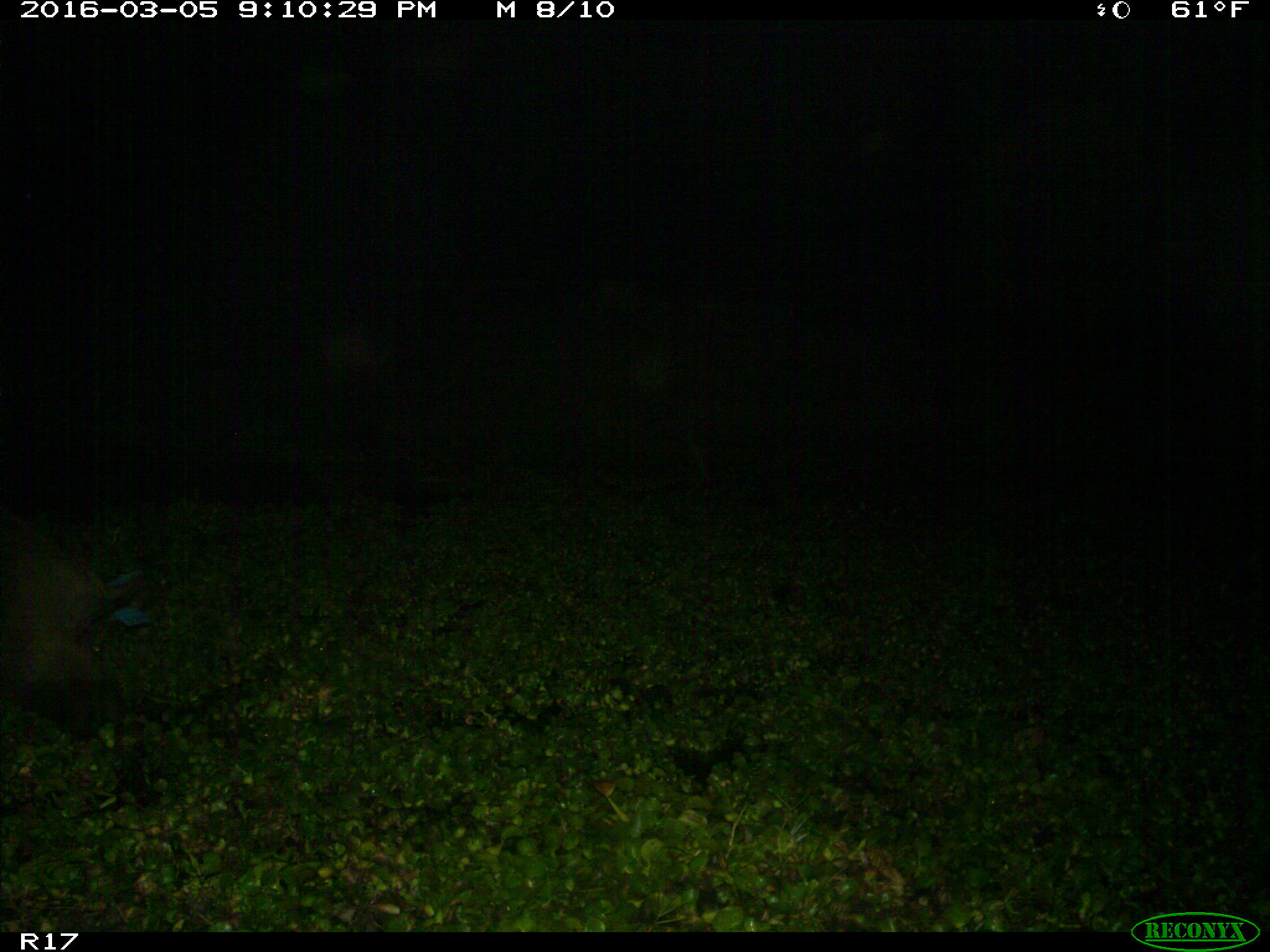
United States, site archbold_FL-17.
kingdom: Animalia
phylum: Chordata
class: Mammalia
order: Artiodactyla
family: Suidae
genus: Sus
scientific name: Sus scrofa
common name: wild boar